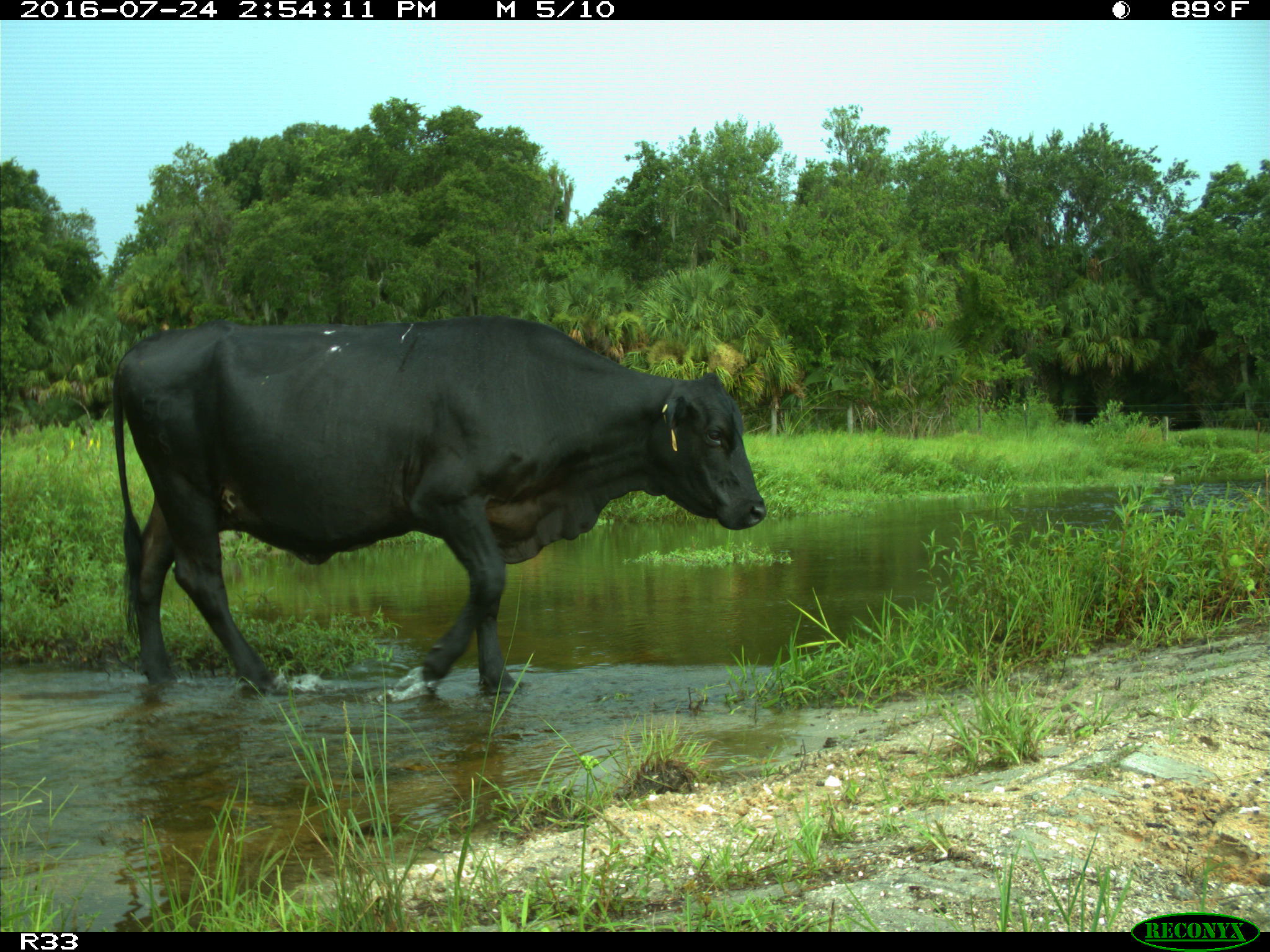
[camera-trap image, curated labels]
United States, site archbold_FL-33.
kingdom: Animalia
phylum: Chordata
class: Mammalia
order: Artiodactyla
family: Bovidae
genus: Bos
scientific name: Bos taurus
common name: domestic cow